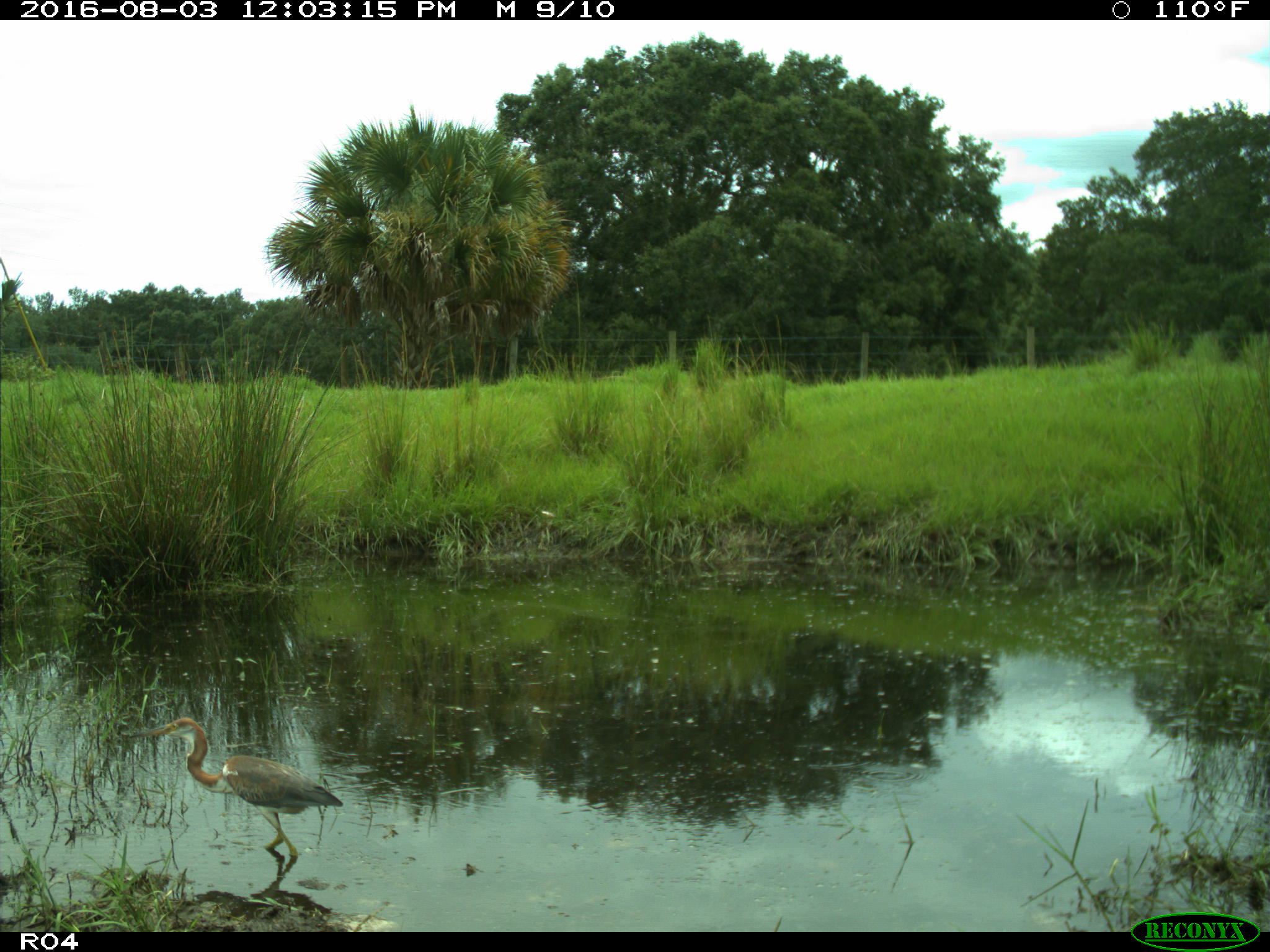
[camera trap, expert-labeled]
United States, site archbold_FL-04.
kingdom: Animalia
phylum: Chordata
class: Aves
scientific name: Aves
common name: birds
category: unidentified bird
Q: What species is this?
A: Unidentified bird (birds) (Aves).